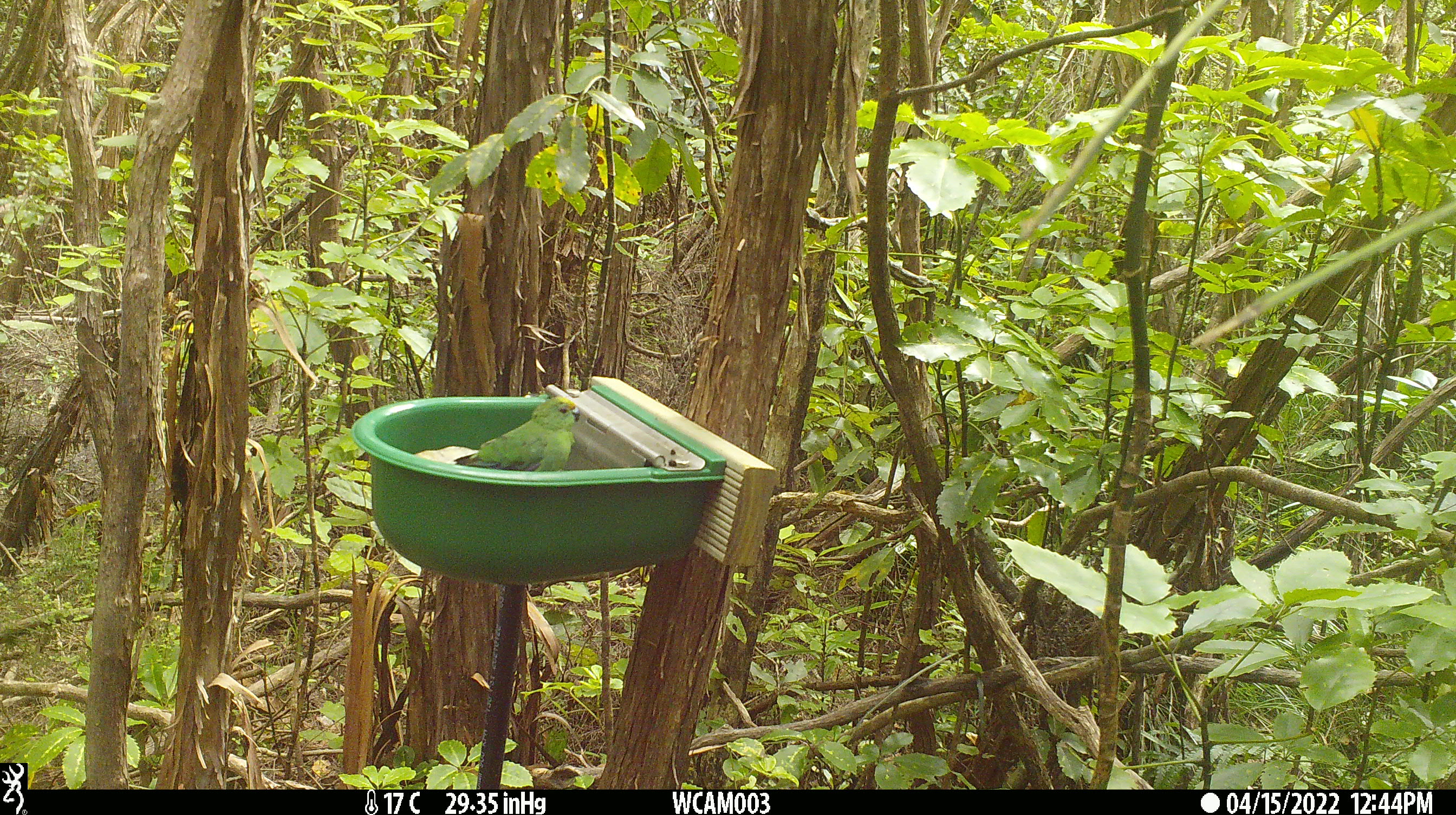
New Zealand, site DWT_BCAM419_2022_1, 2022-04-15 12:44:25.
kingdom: Animalia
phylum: Chordata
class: Aves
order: Psittaciformes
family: Psittaculidae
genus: Cyanoramphus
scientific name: Cyanoramphus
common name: parakeet